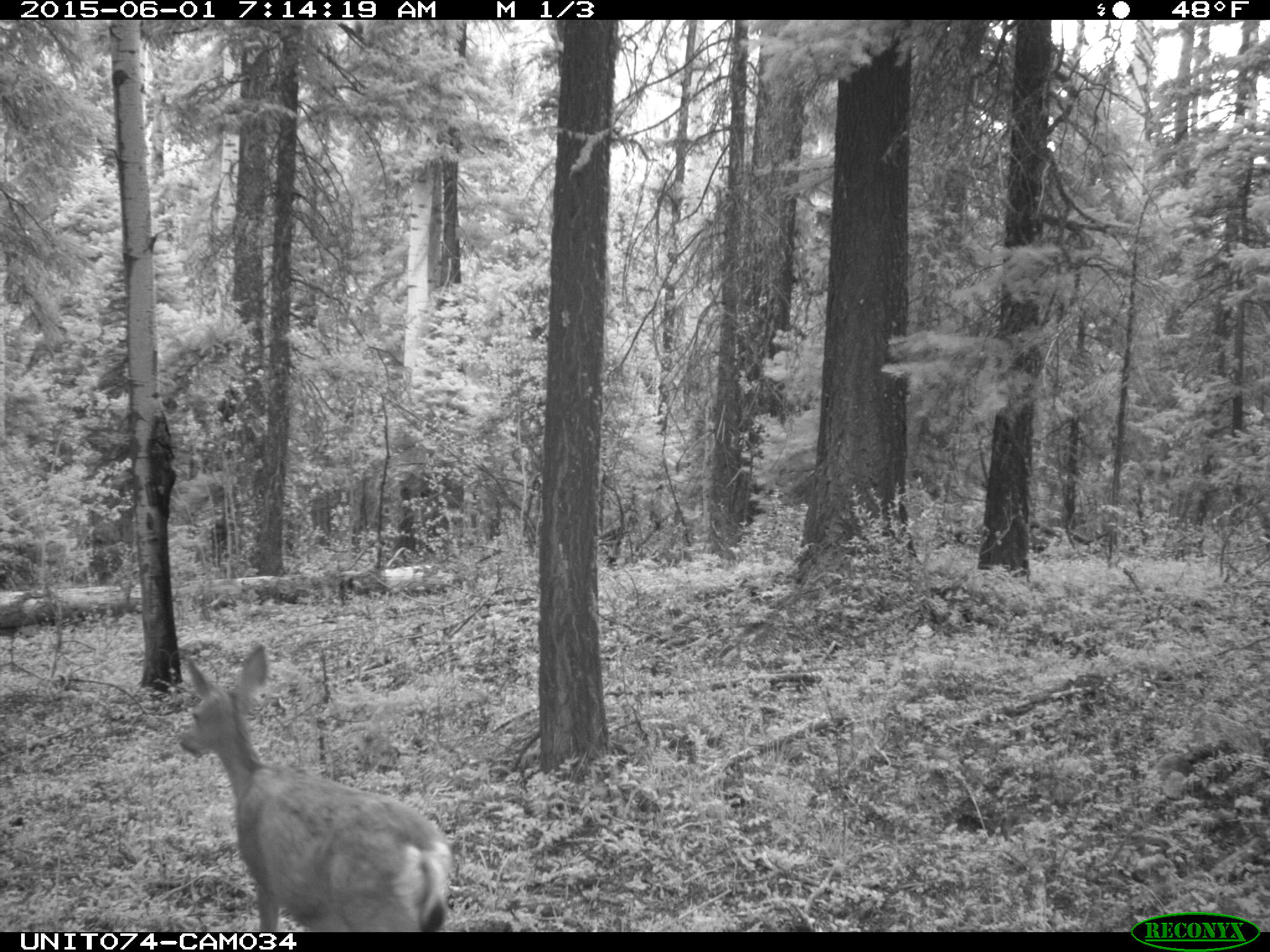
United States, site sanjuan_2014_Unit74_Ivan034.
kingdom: Animalia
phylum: Chordata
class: Mammalia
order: Artiodactyla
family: Cervidae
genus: Odocoileus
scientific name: Odocoileus hemionus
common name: mule deer